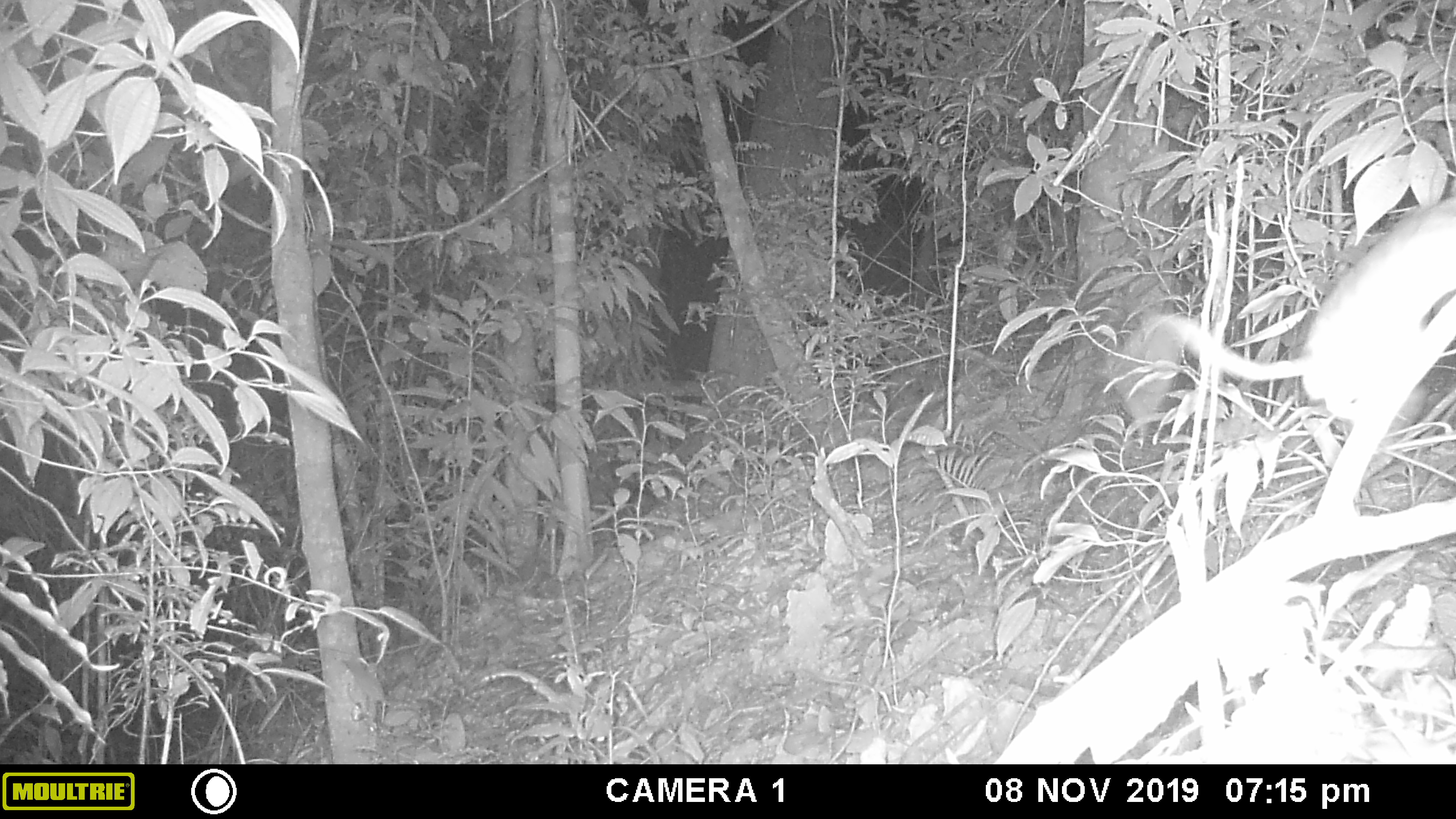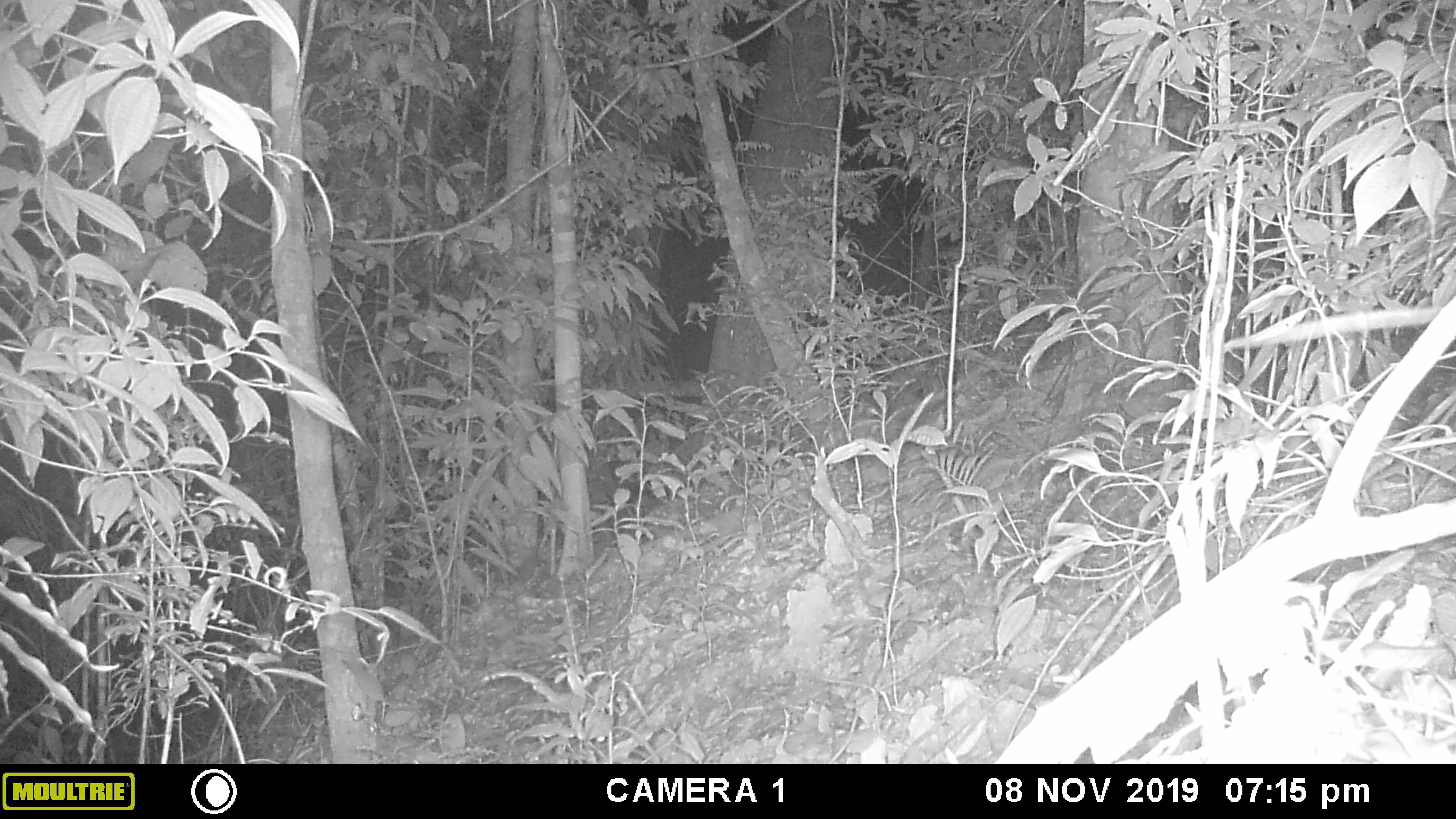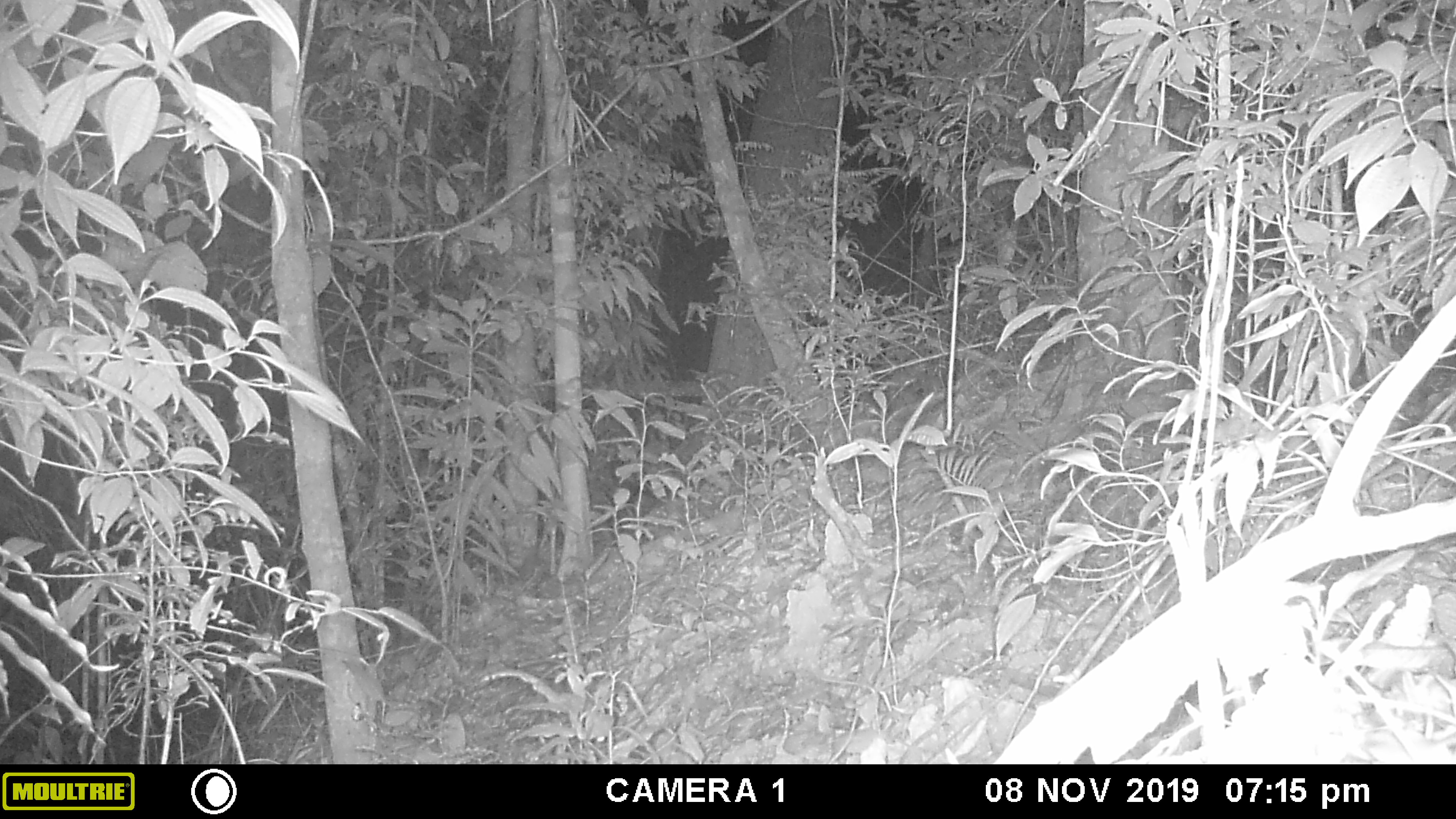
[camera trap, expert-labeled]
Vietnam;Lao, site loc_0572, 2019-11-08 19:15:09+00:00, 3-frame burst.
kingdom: Animalia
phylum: Chordata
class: Mammalia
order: Rodentia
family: Muridae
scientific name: Muridae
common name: old-world mice and rats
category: unidentified murid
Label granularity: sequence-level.